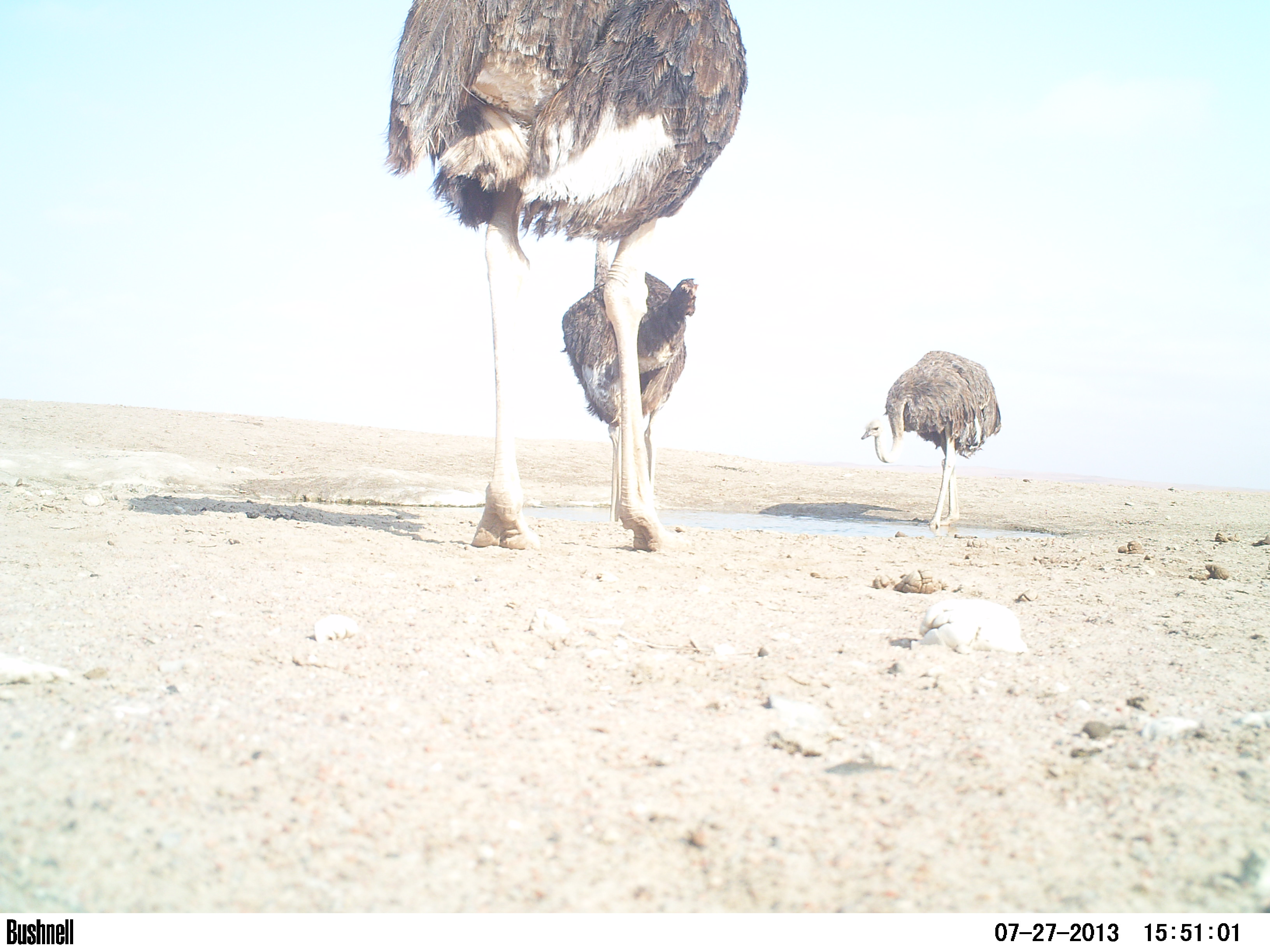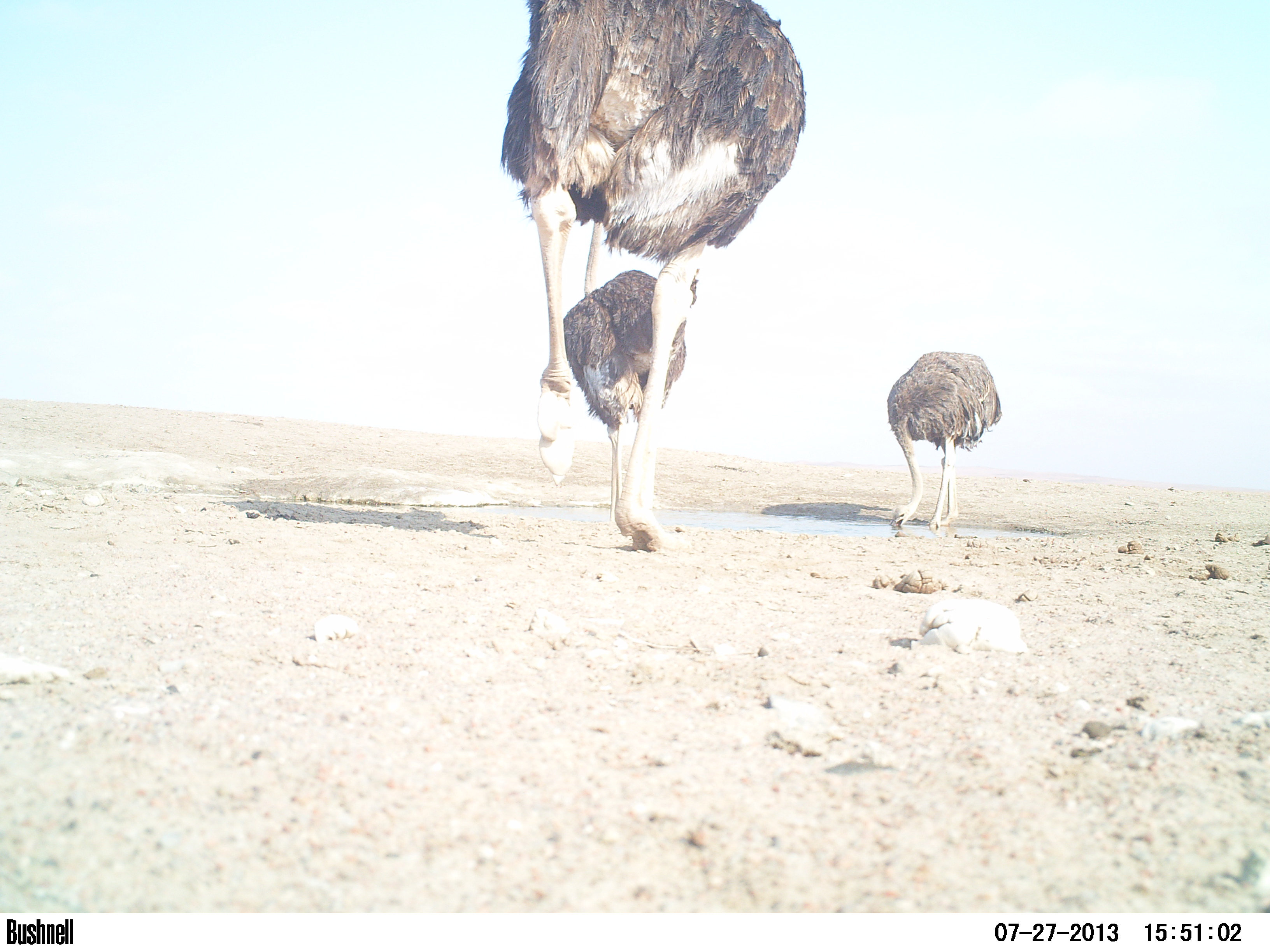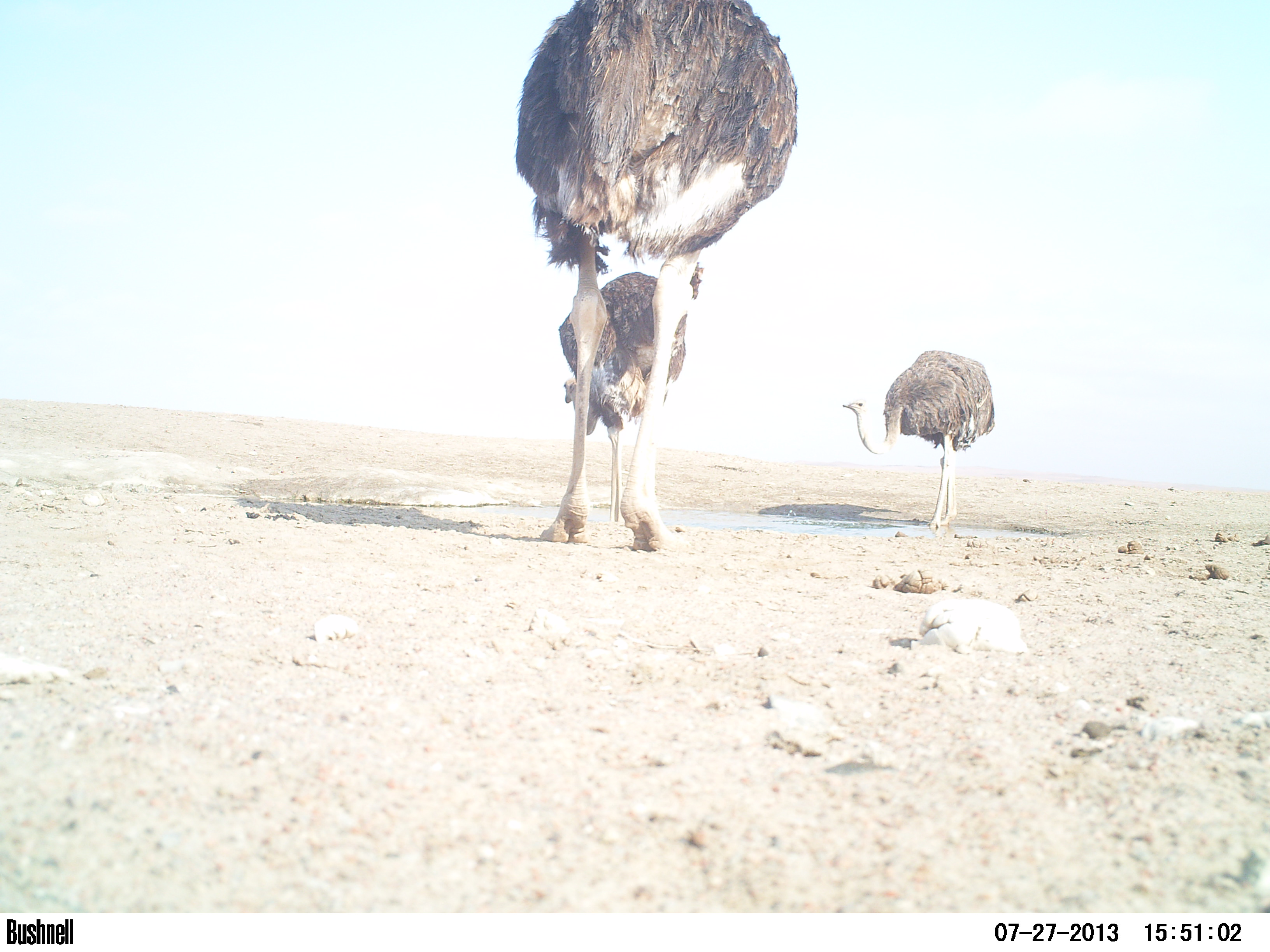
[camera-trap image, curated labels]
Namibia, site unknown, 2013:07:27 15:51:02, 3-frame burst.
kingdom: Animalia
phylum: Chordata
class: Aves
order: Struthioniformes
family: Struthionidae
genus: Struthio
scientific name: Struthio camelus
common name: common ostrich